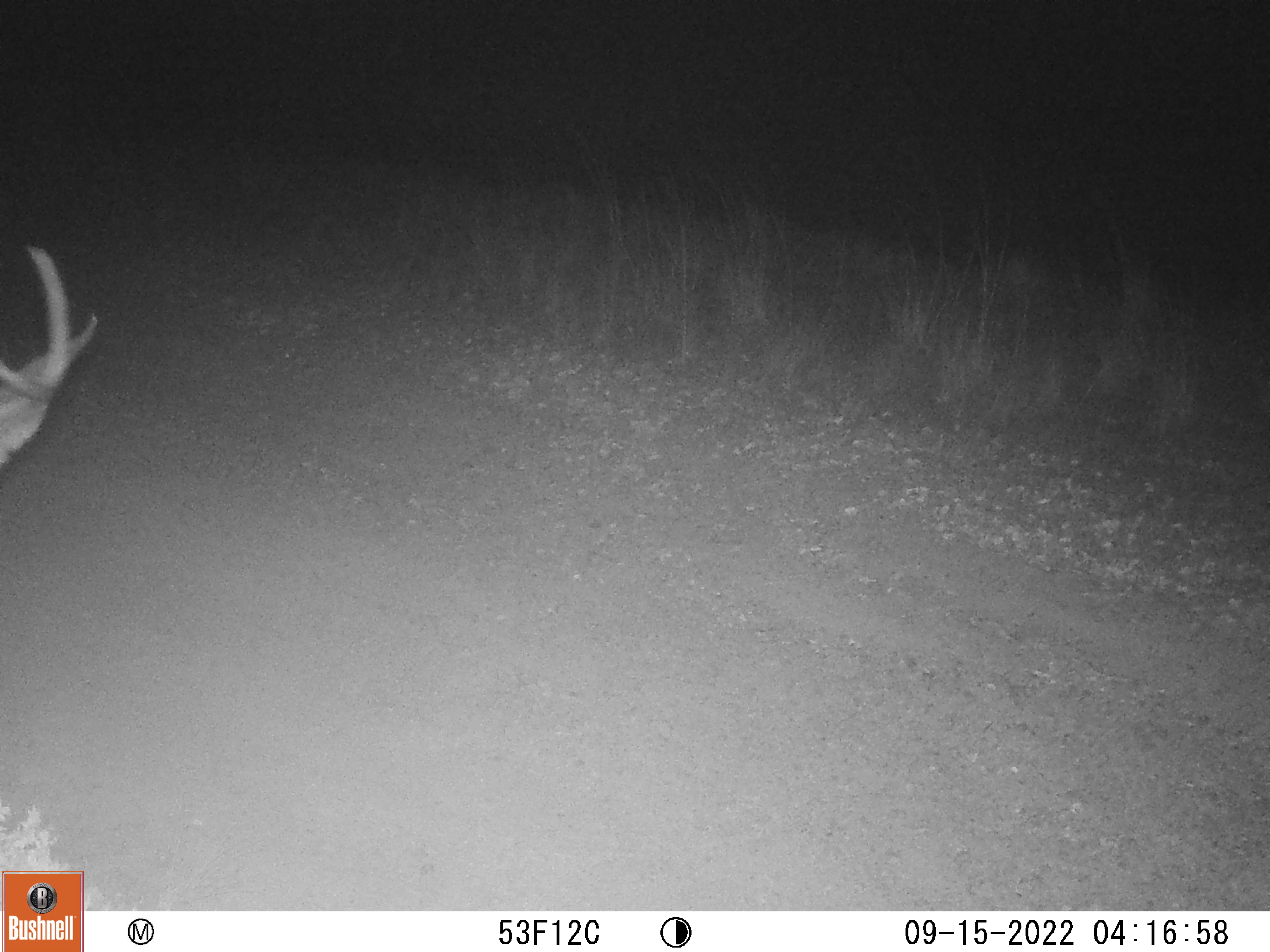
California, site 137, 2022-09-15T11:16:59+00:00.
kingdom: Animalia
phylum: Chordata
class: Mammalia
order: Artiodactyla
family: Cervidae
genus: Odocoileus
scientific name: Odocoileus hemionus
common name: mule deer